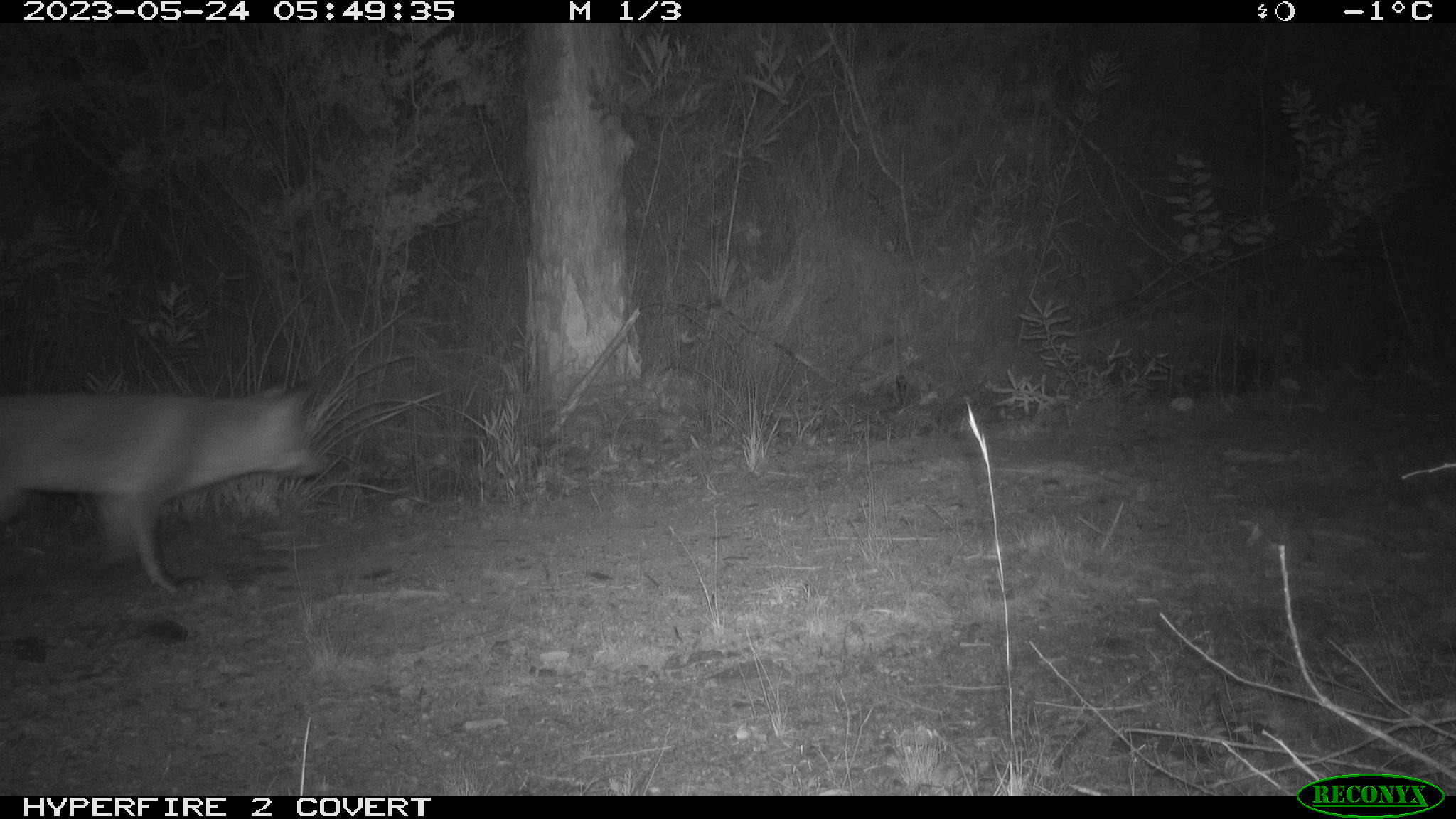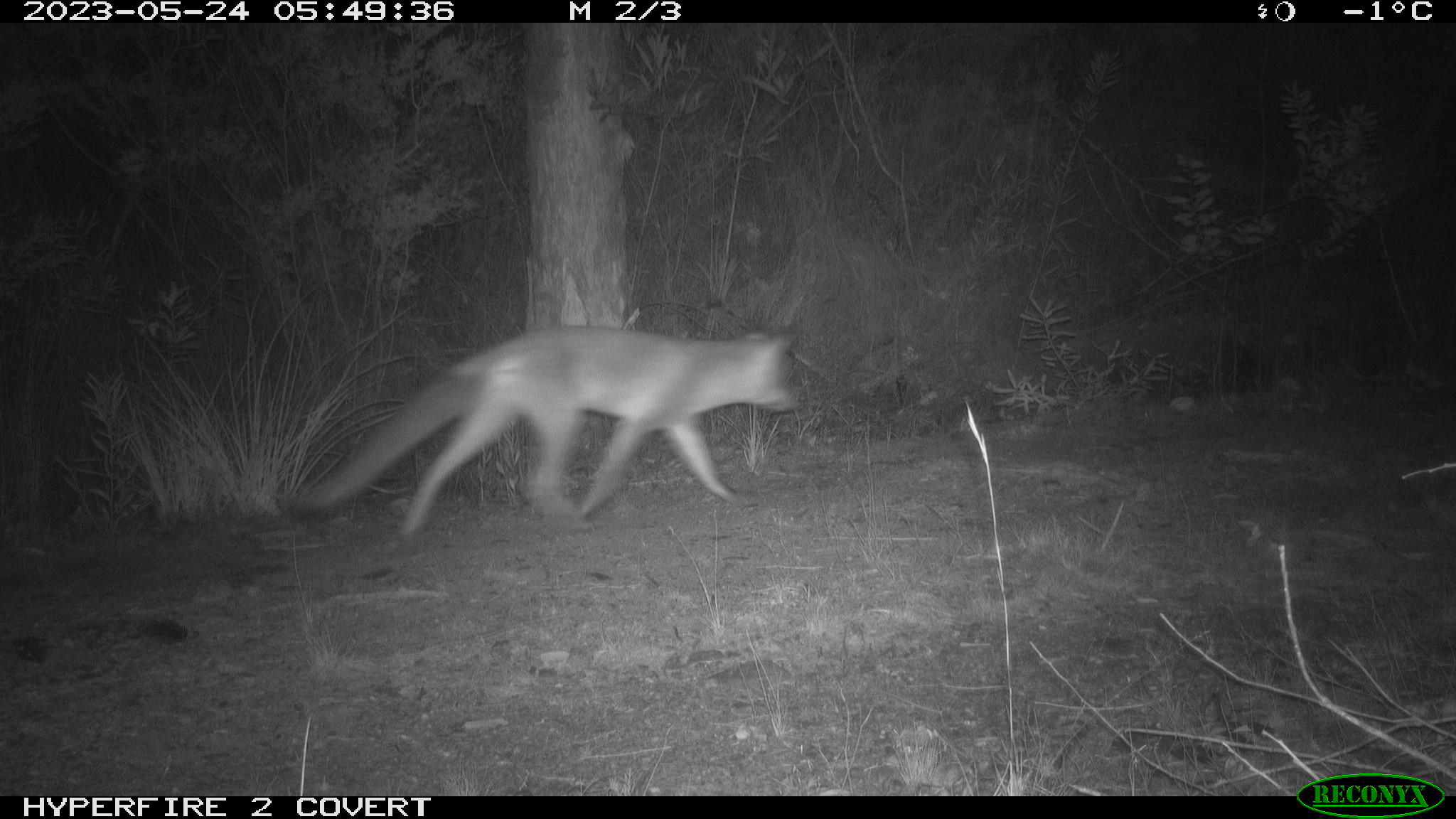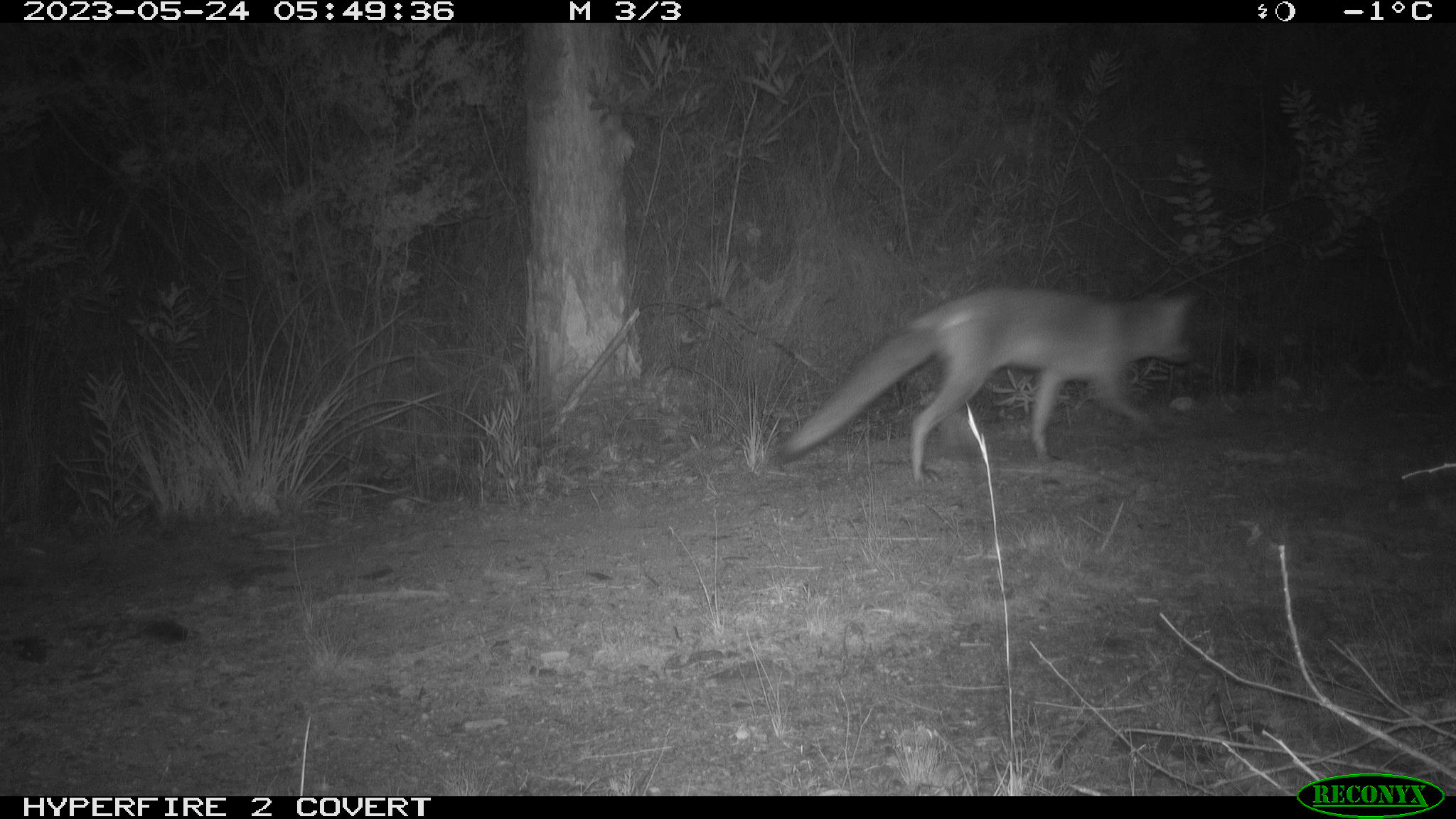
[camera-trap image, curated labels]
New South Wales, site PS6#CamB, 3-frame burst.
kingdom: Animalia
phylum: Chordata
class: Mammalia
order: Carnivora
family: Canidae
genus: Vulpes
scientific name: Vulpes vulpes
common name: red fox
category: fox